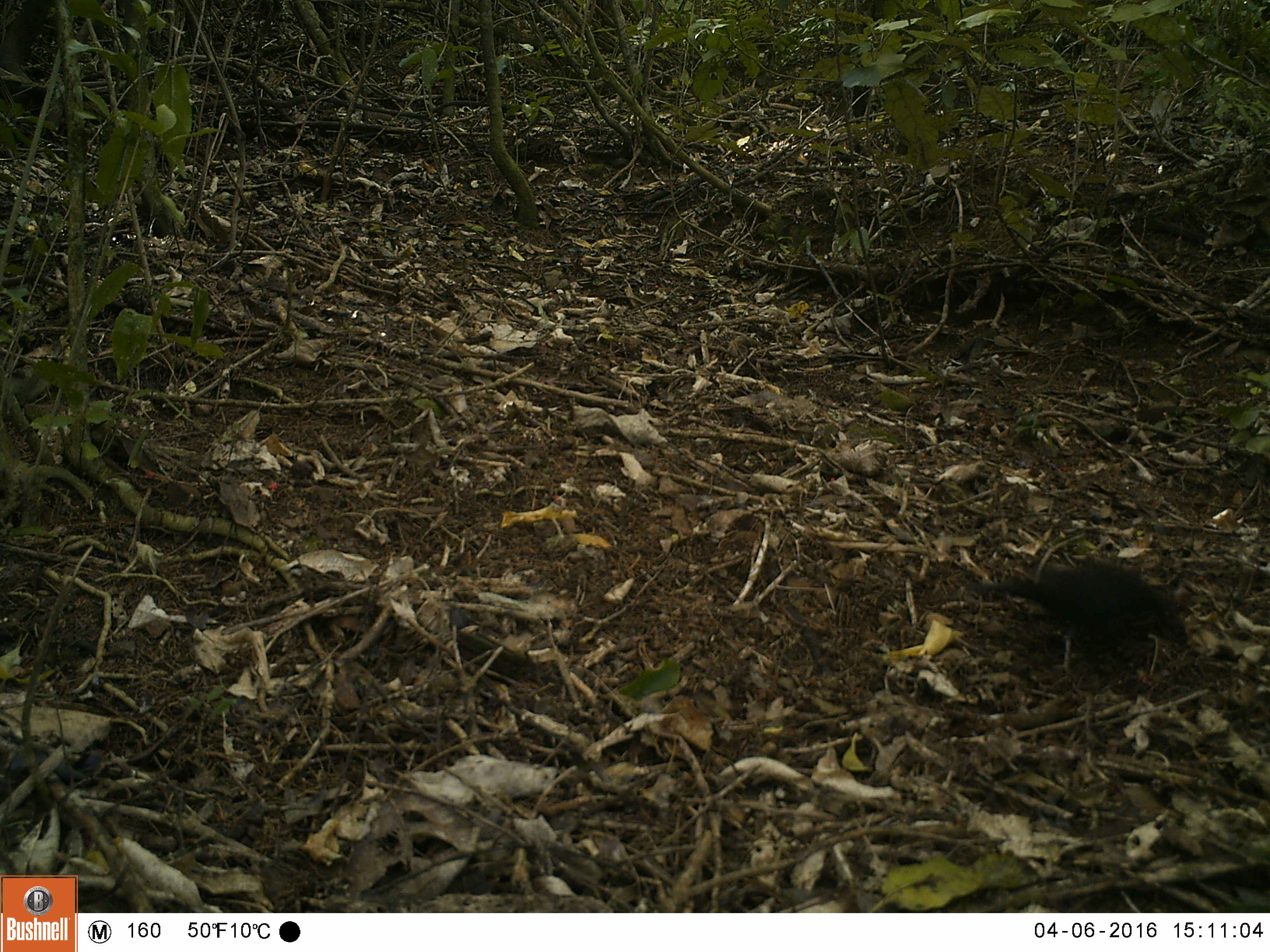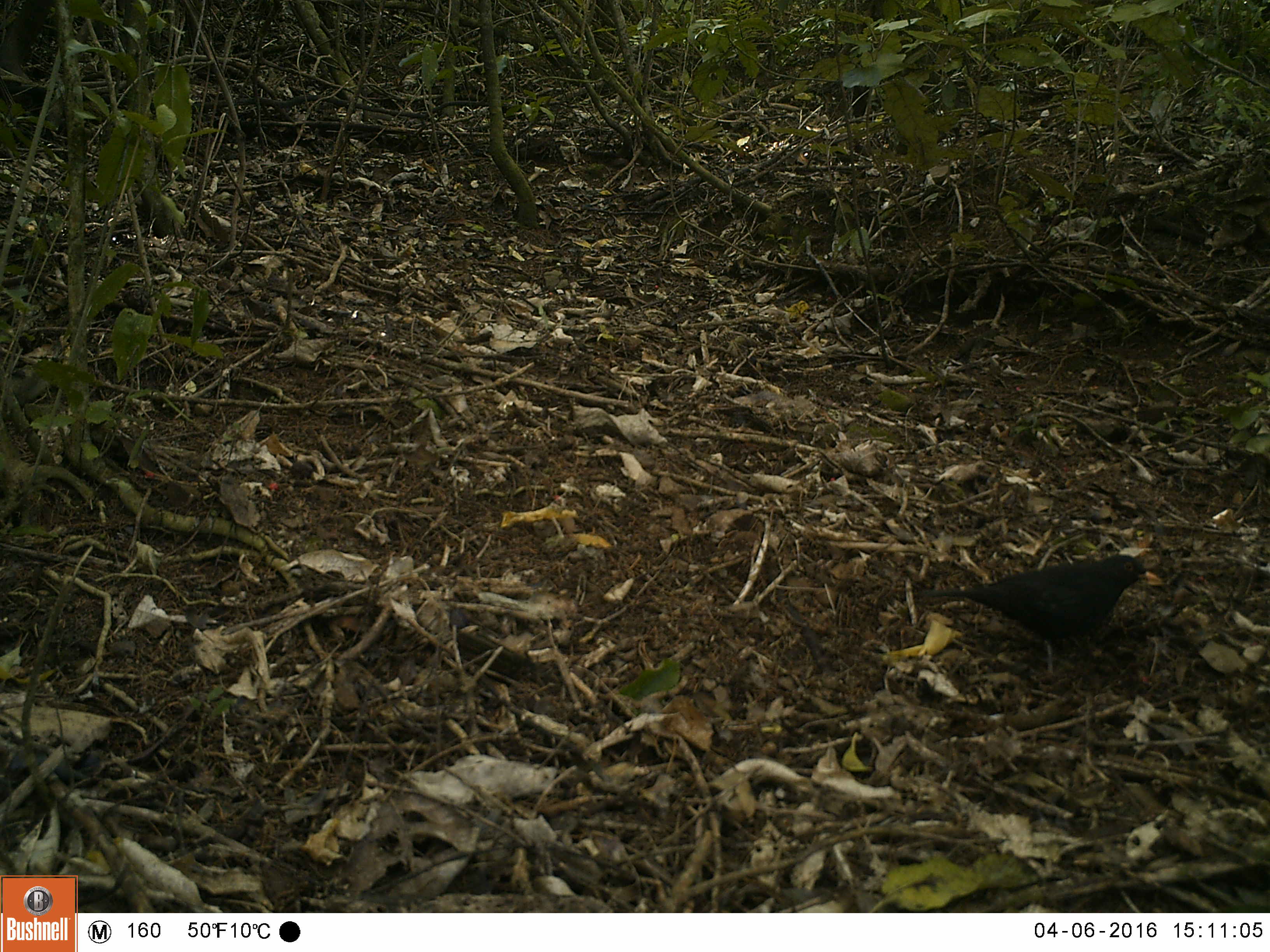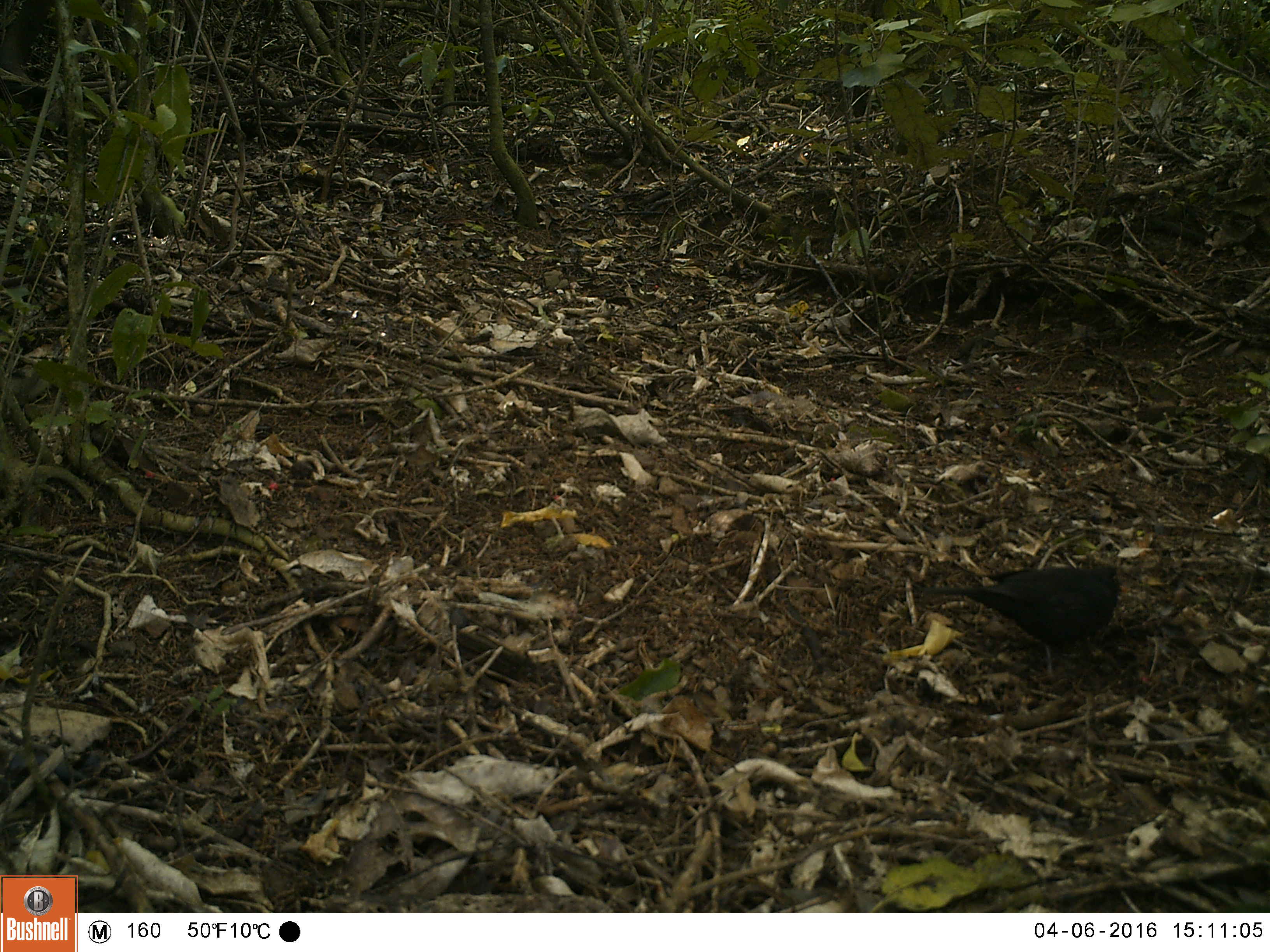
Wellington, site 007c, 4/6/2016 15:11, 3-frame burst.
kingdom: Animalia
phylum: Chordata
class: Aves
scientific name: Aves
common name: bird